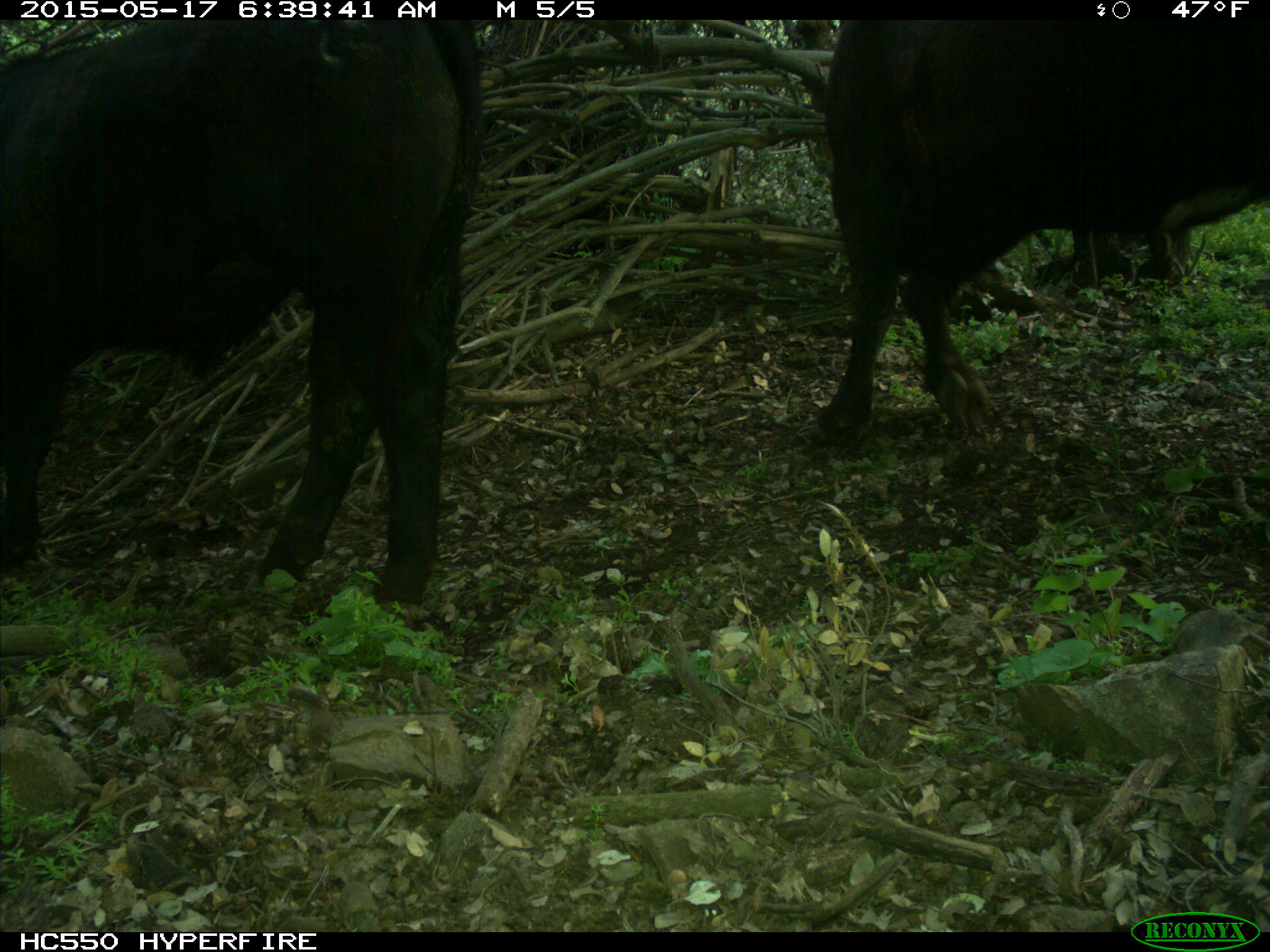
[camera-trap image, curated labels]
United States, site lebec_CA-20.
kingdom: Animalia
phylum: Chordata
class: Mammalia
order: Artiodactyla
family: Bovidae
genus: Bos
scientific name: Bos taurus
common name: domestic cow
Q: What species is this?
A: Bos taurus (domestic cow).